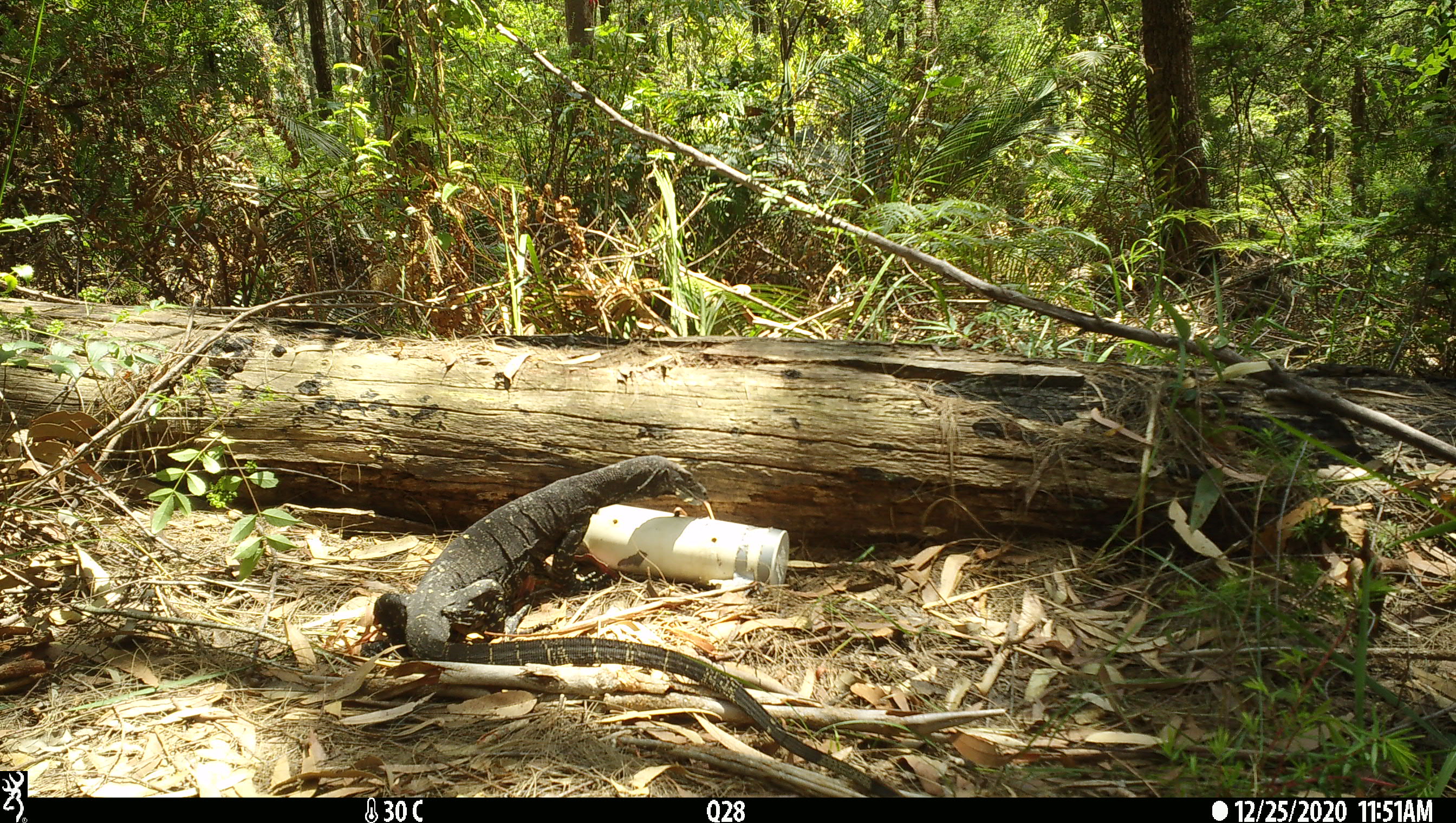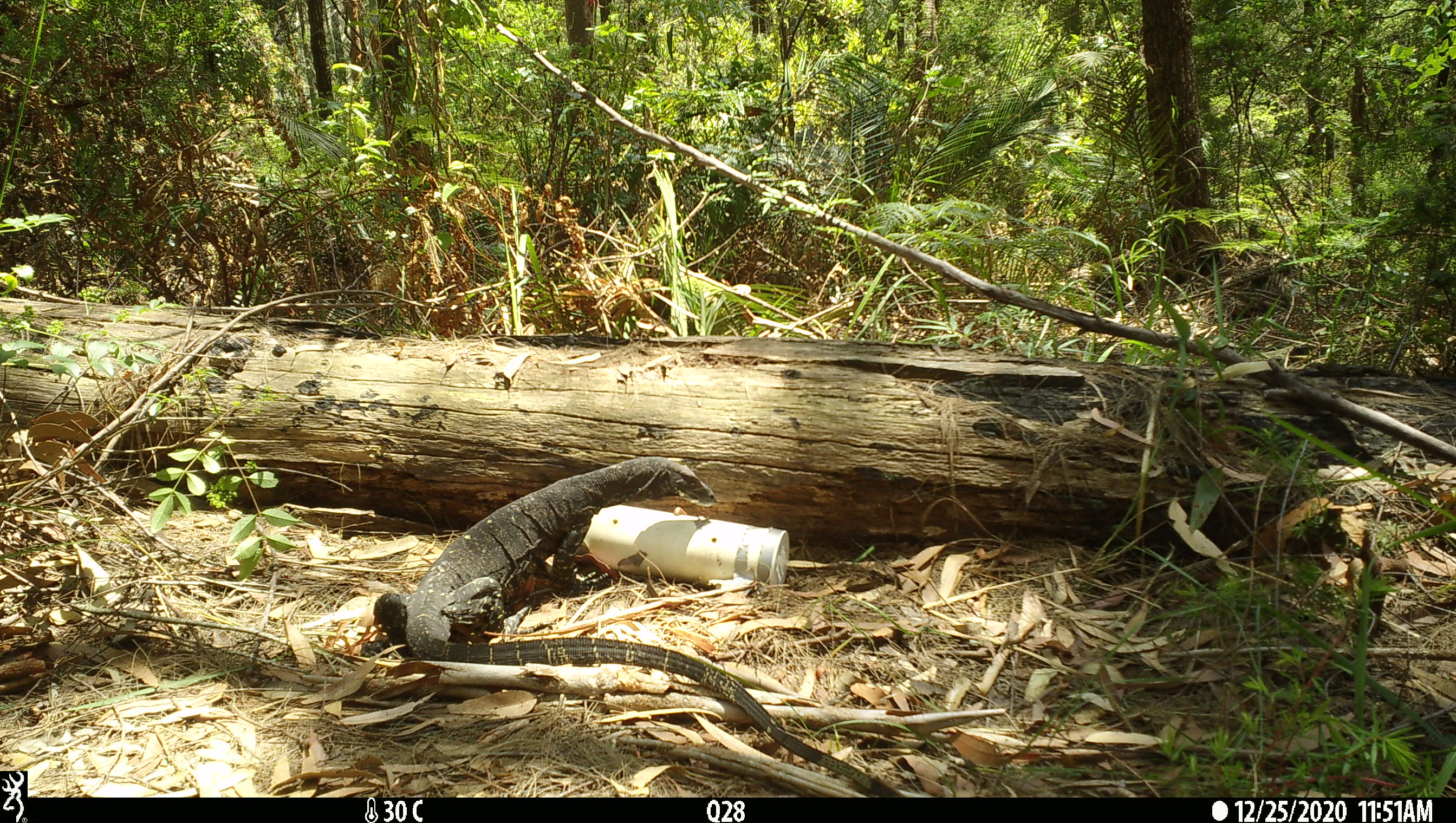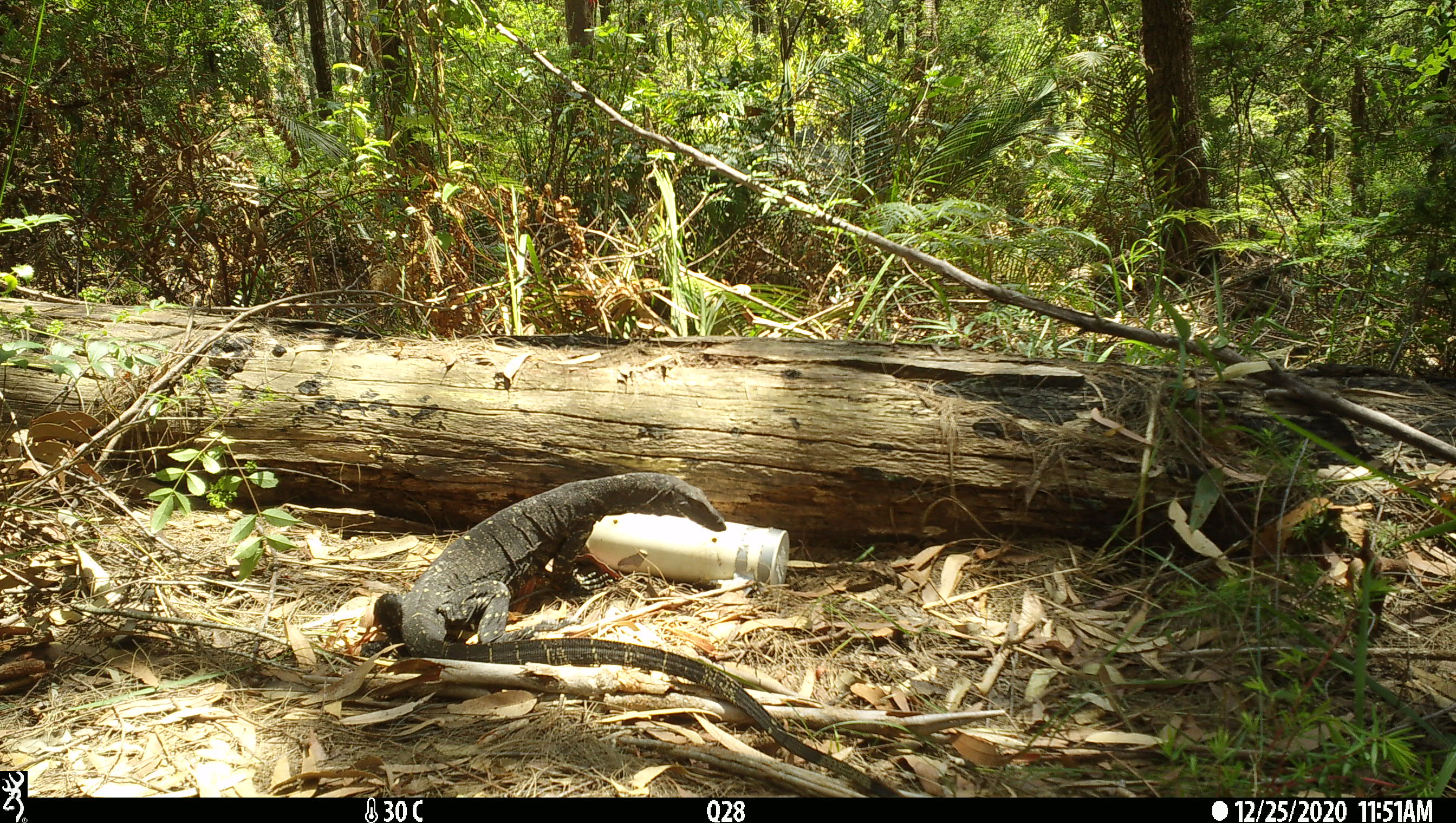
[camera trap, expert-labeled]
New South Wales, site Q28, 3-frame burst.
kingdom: Animalia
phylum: Chordata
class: Reptilia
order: Squamata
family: Varanidae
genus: Varanus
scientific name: Varanus varius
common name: lace monitor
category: goanna